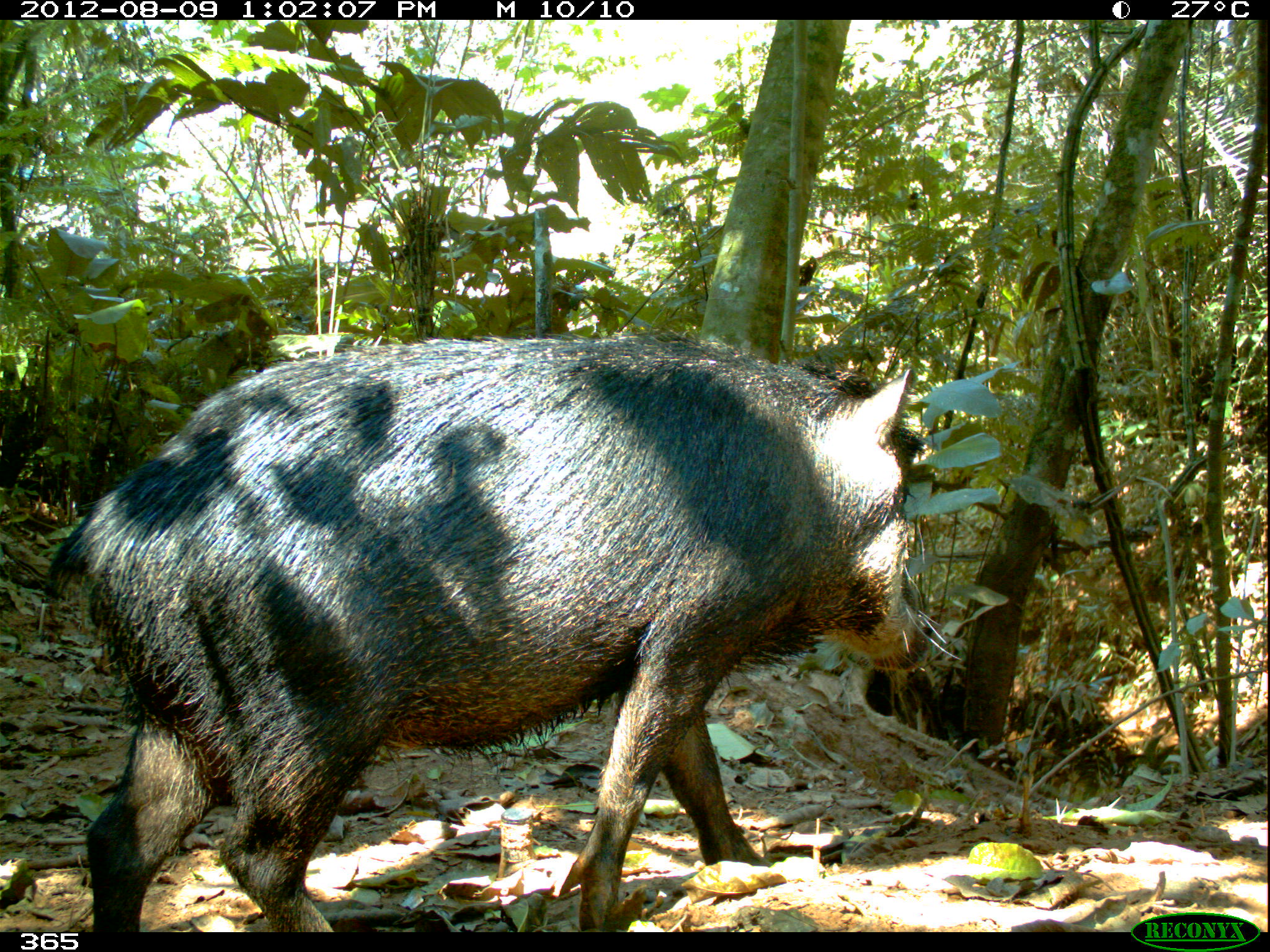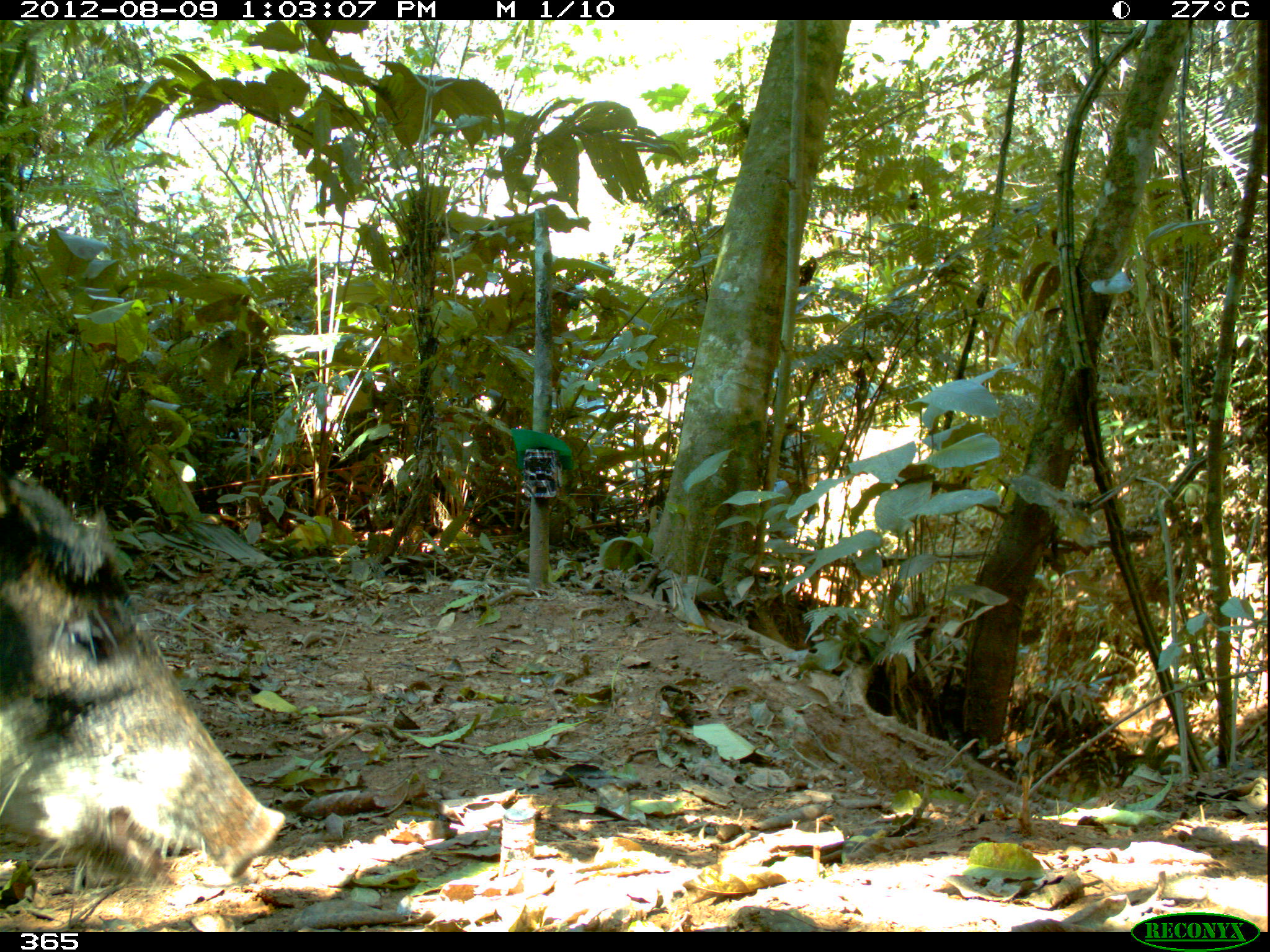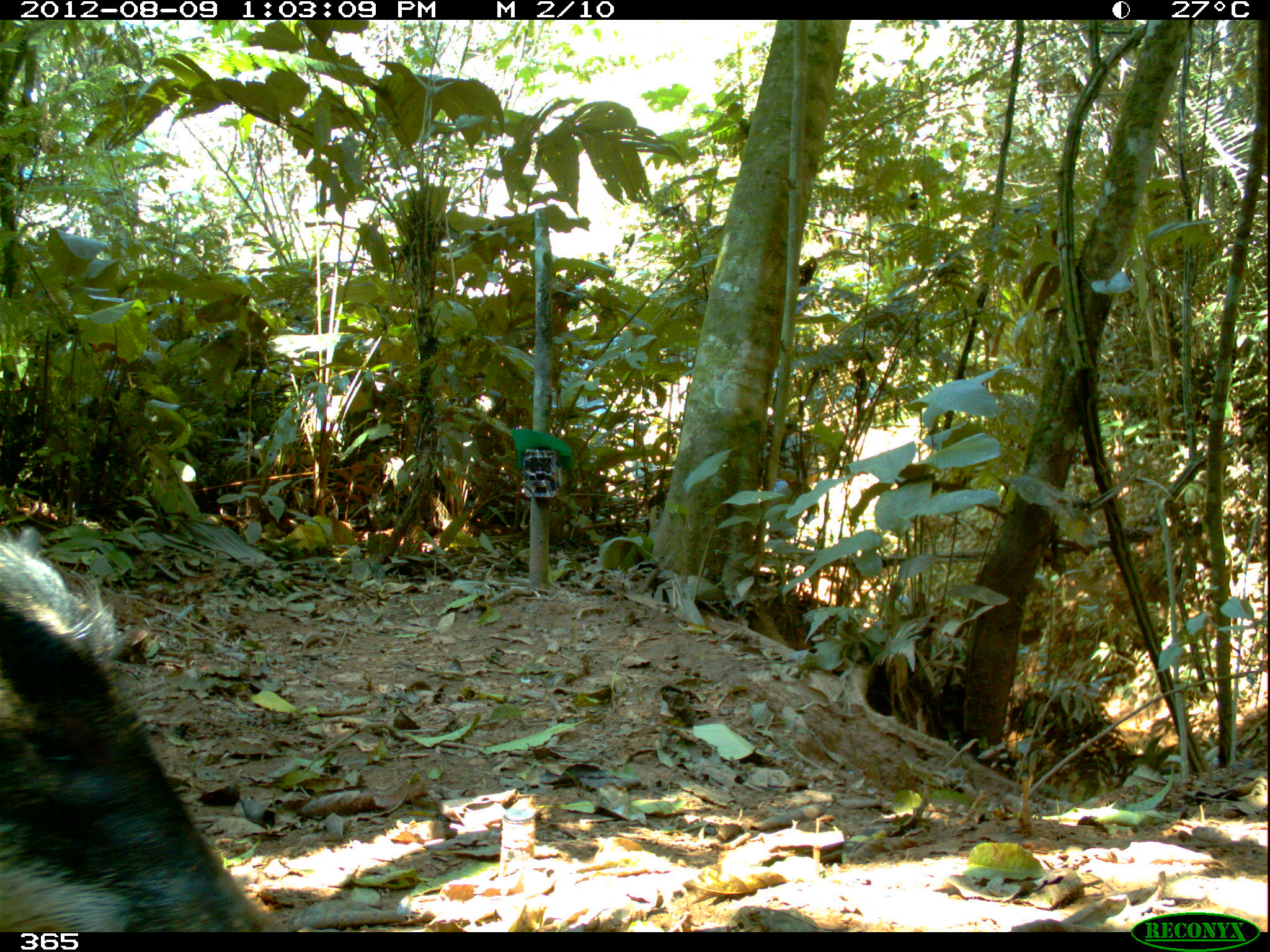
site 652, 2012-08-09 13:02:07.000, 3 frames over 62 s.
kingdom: Animalia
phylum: Chordata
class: Mammalia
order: Artiodactyla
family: Tayassuidae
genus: Tayassu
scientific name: Tayassu pecari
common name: white-lipped peccary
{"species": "Tayassu pecari (white-lipped peccary)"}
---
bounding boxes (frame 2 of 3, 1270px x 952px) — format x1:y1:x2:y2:
tayassu pecari: 0:453:287:907